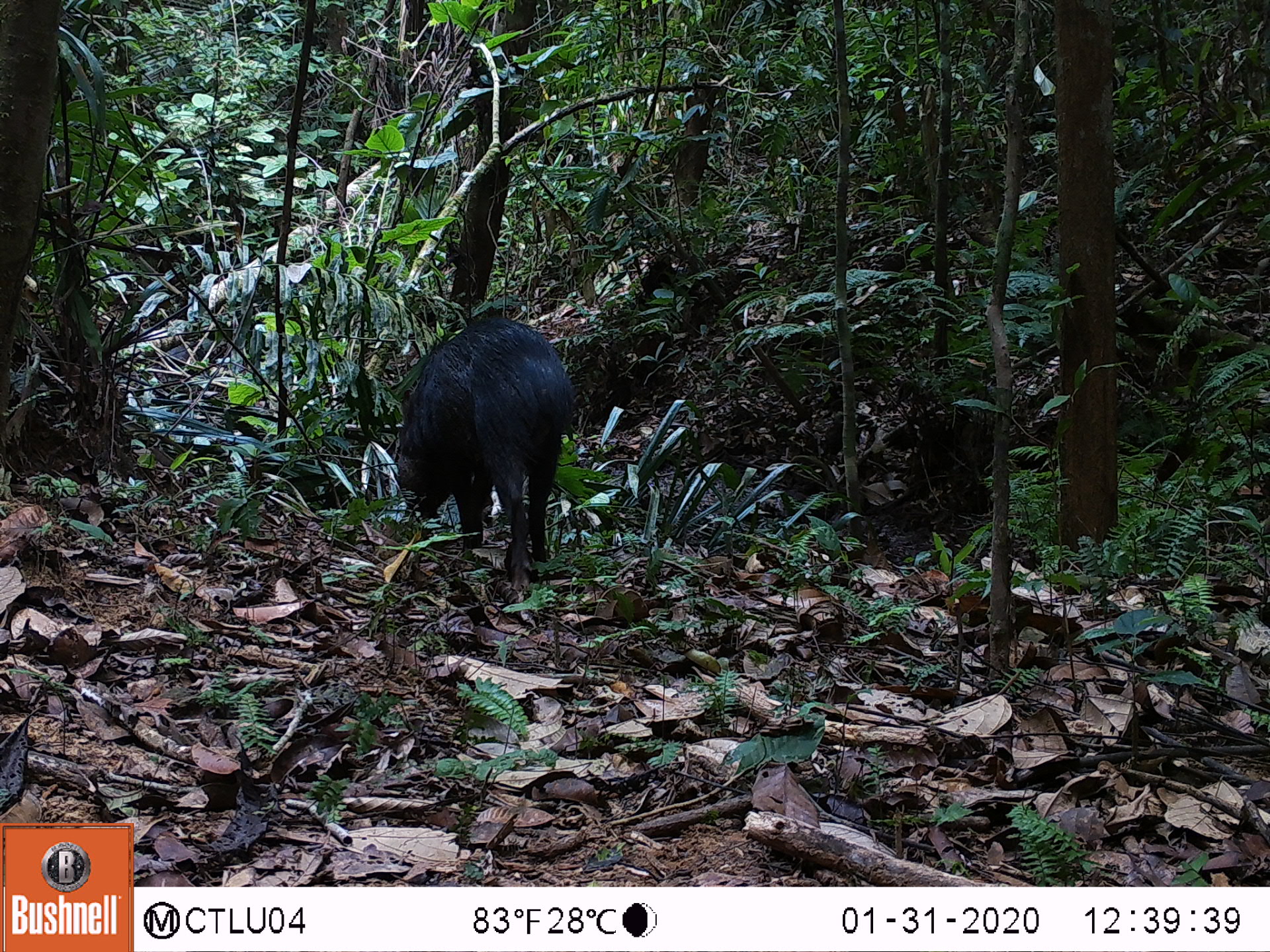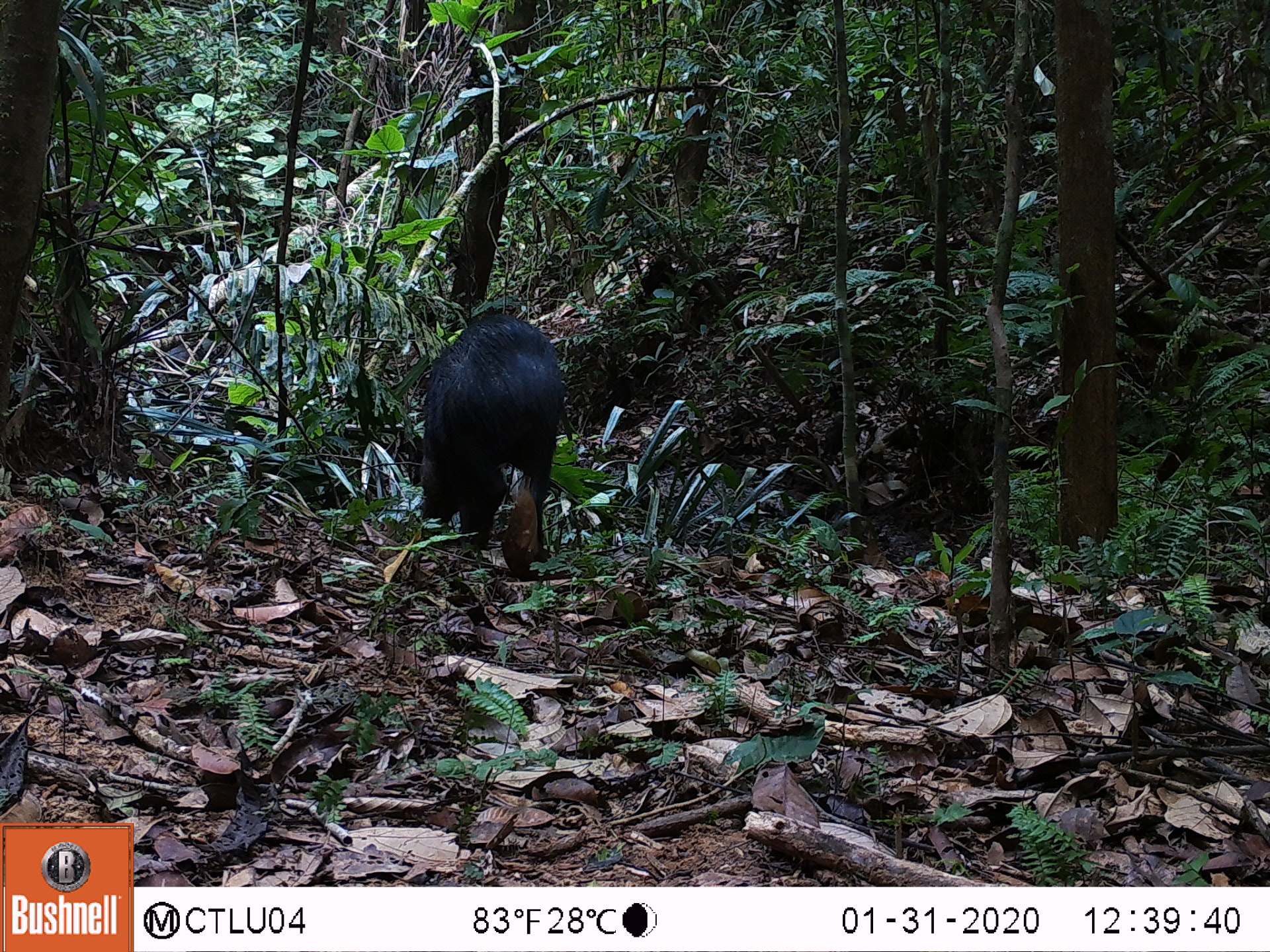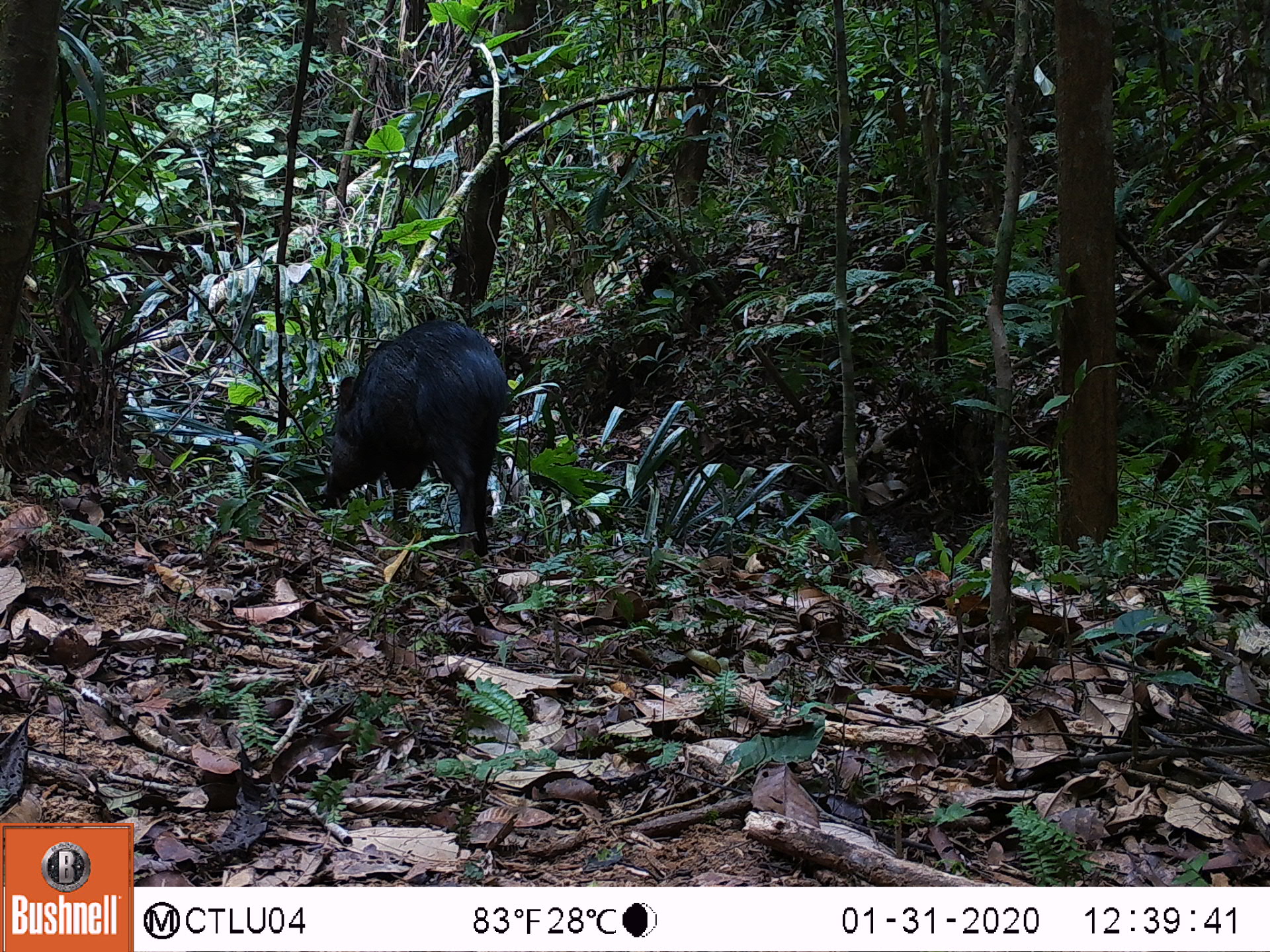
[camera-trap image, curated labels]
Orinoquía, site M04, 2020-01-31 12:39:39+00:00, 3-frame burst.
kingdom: Animalia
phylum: Chordata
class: Mammalia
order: Artiodactyla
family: Tayassuidae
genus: Pecari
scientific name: Pecari tajacu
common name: collared peccary